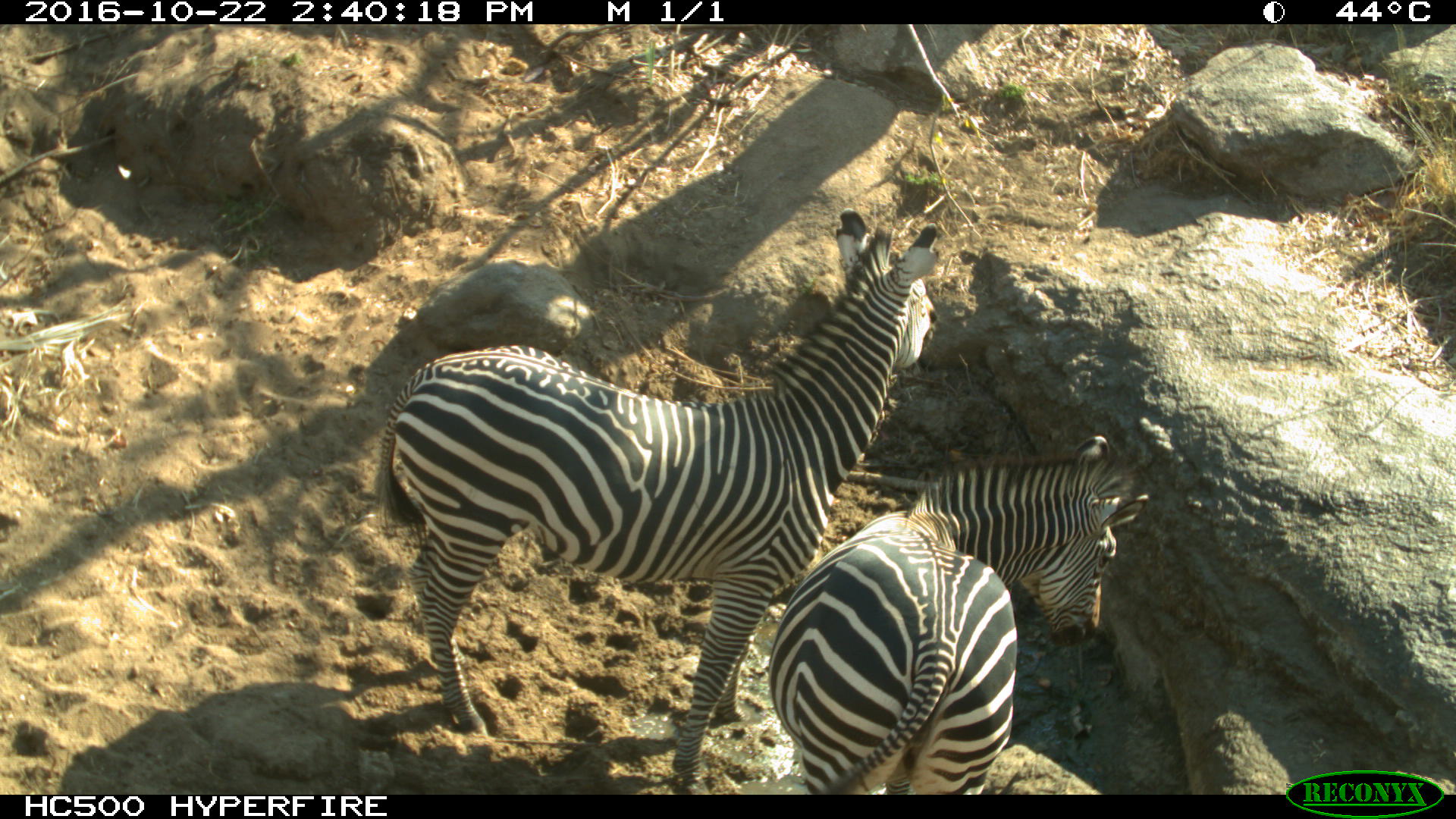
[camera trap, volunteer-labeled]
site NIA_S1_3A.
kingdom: Animalia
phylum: Chordata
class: Mammalia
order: Perissodactyla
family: Equidae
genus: Equus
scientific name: Equus quagga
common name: plains zebra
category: zebraplains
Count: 2.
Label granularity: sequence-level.